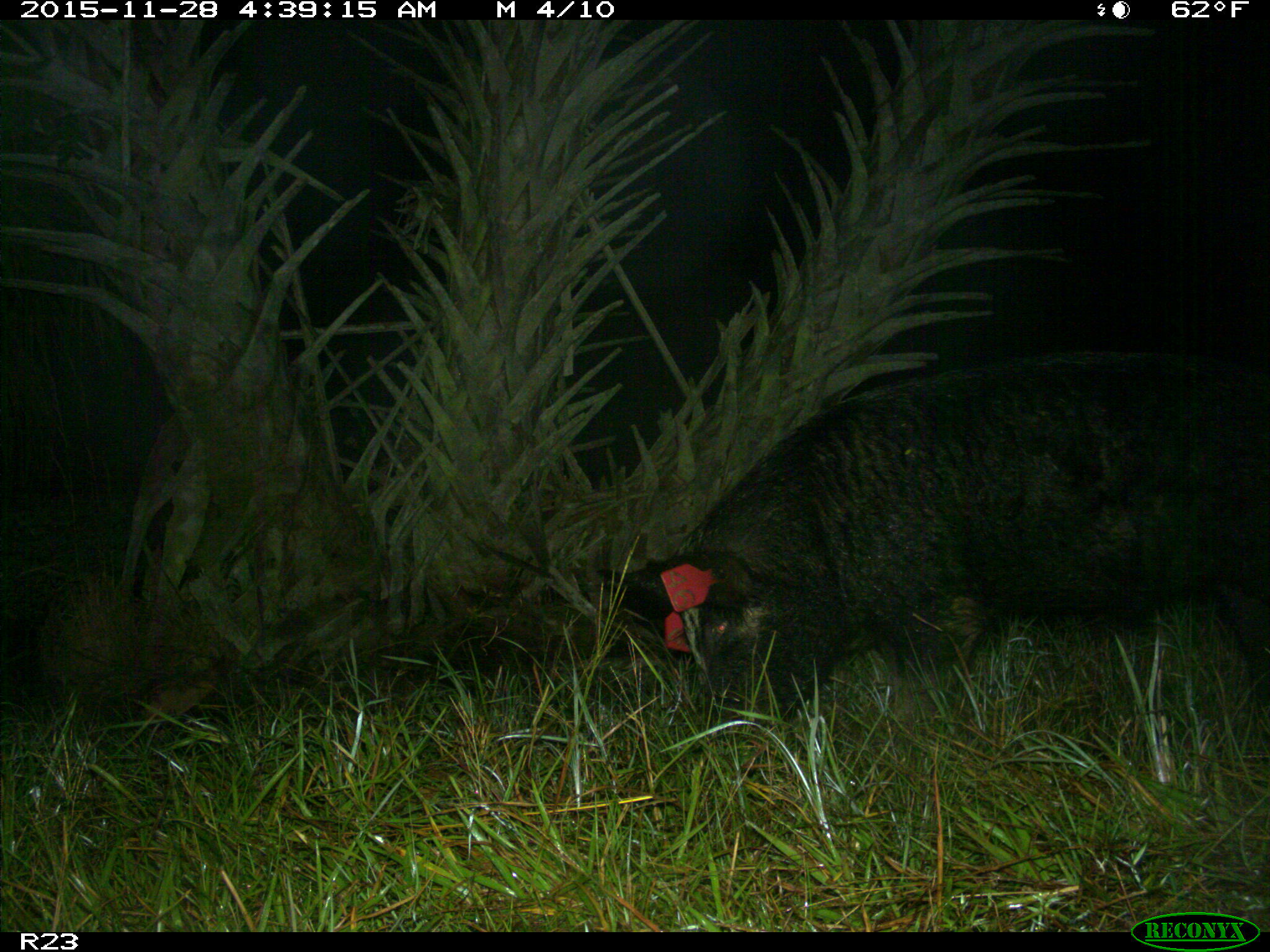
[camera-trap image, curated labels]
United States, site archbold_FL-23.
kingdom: Animalia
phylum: Chordata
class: Mammalia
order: Artiodactyla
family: Suidae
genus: Sus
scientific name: Sus scrofa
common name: wild boar